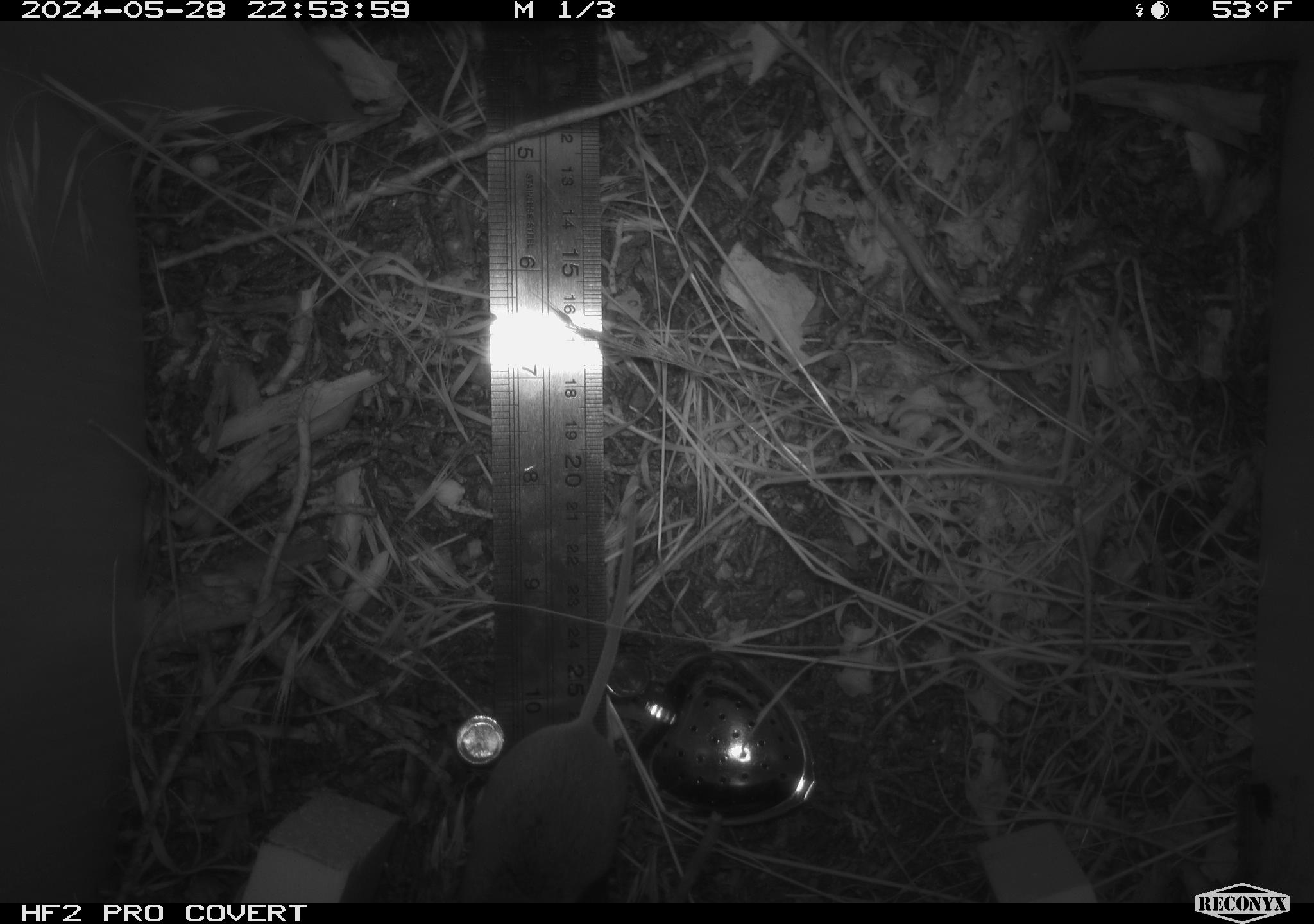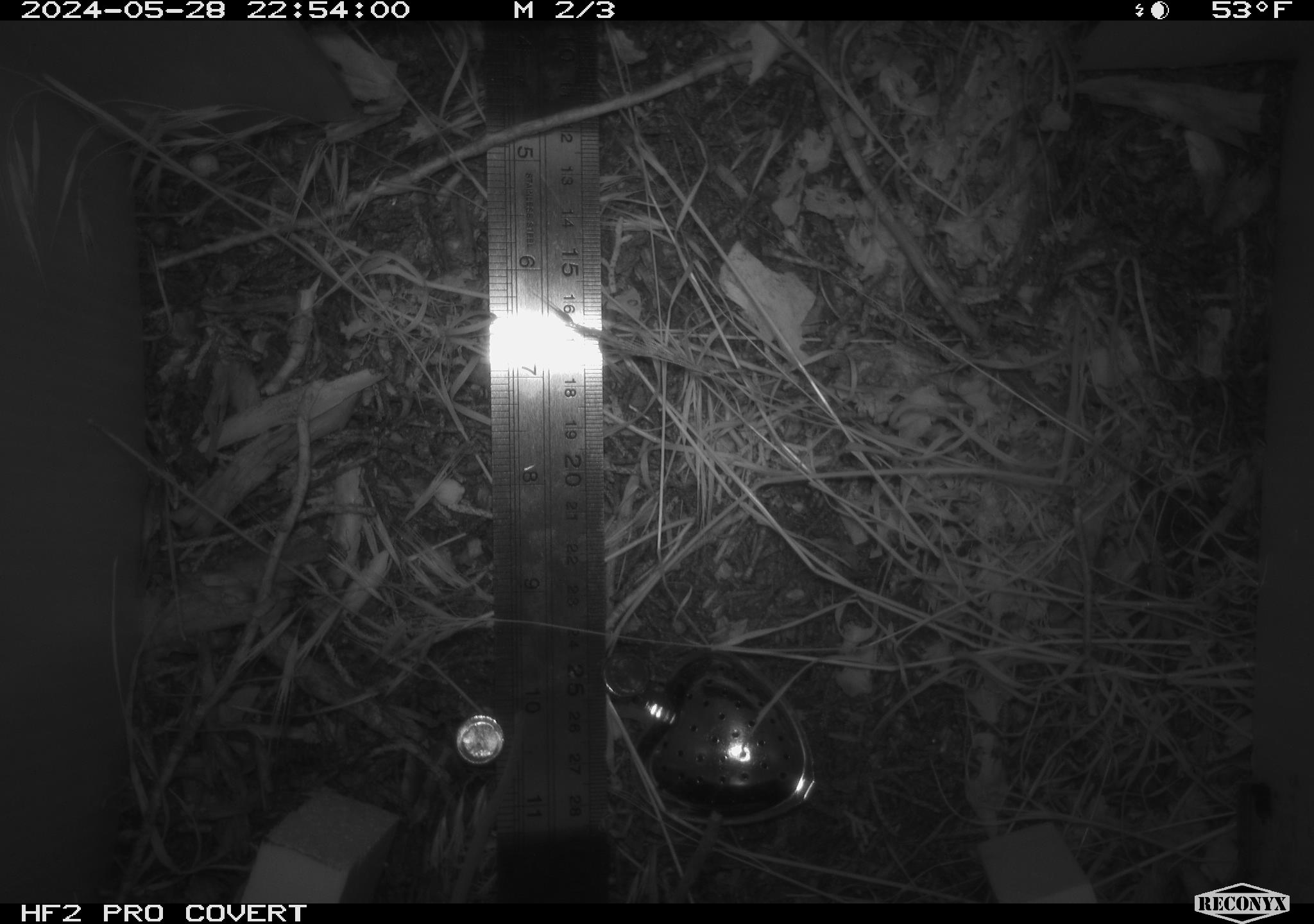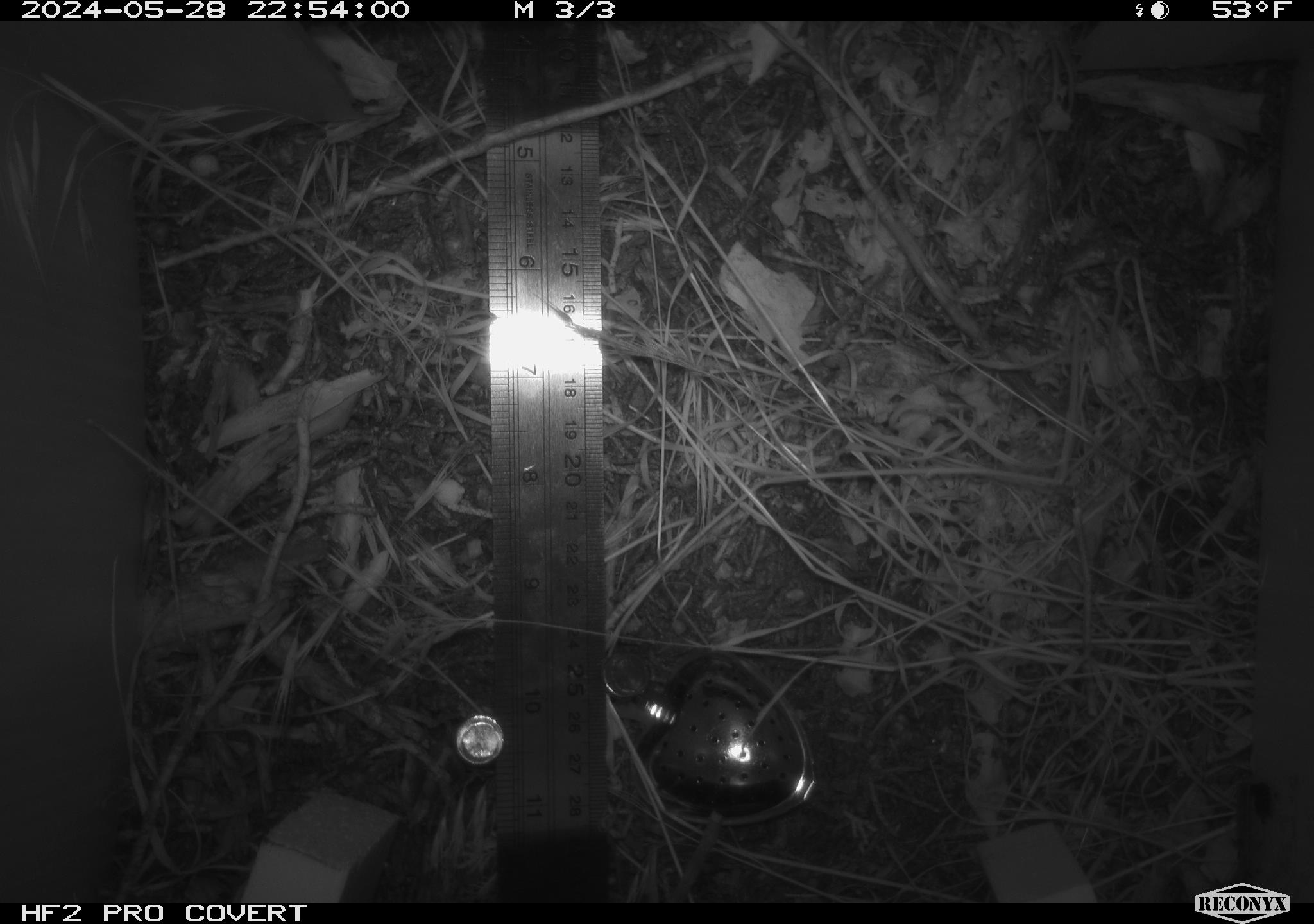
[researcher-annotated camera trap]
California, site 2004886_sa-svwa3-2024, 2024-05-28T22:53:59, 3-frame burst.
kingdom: Animalia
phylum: Chordata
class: Mammalia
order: Rodentia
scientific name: Rodentia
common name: mouse species